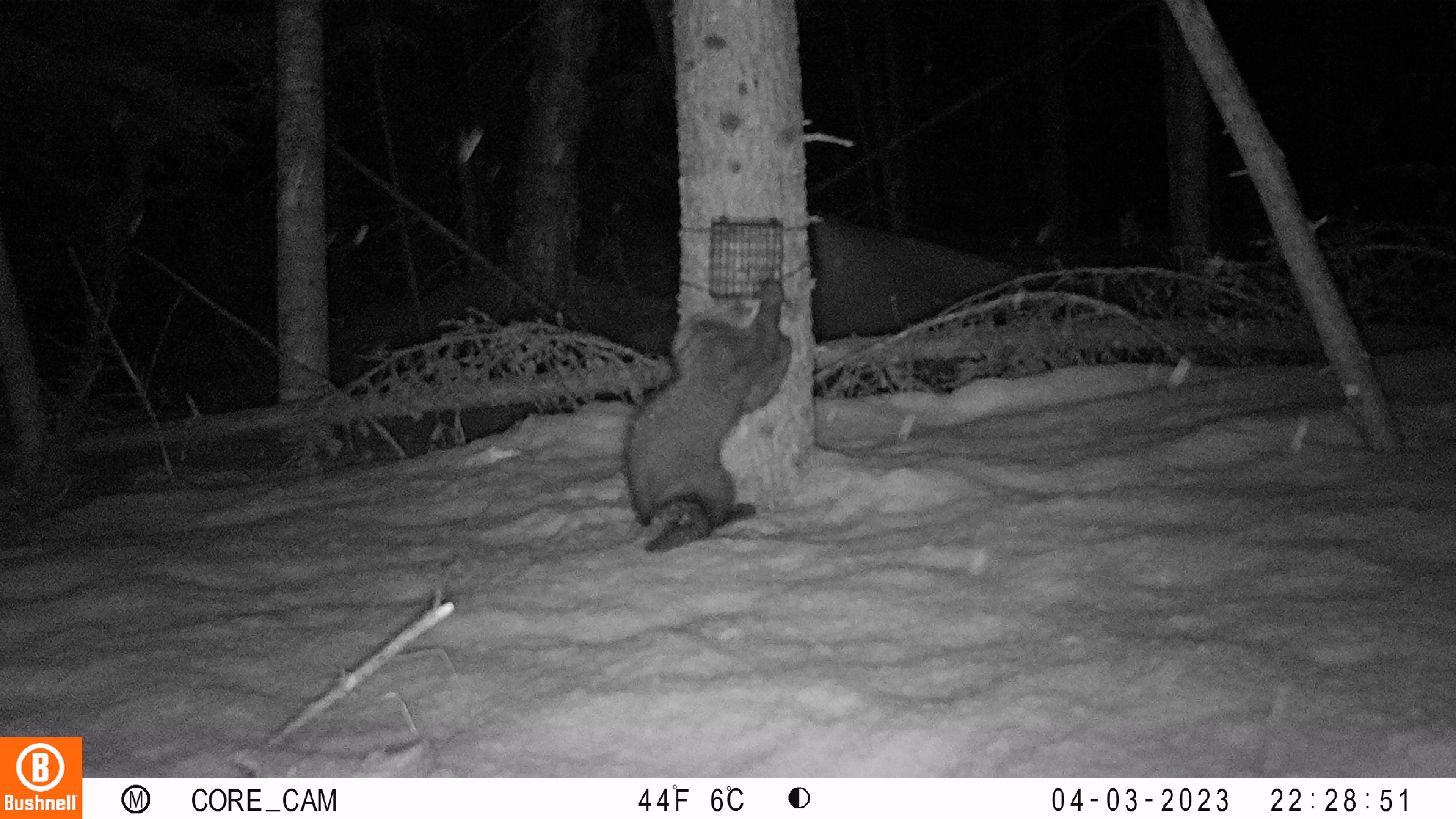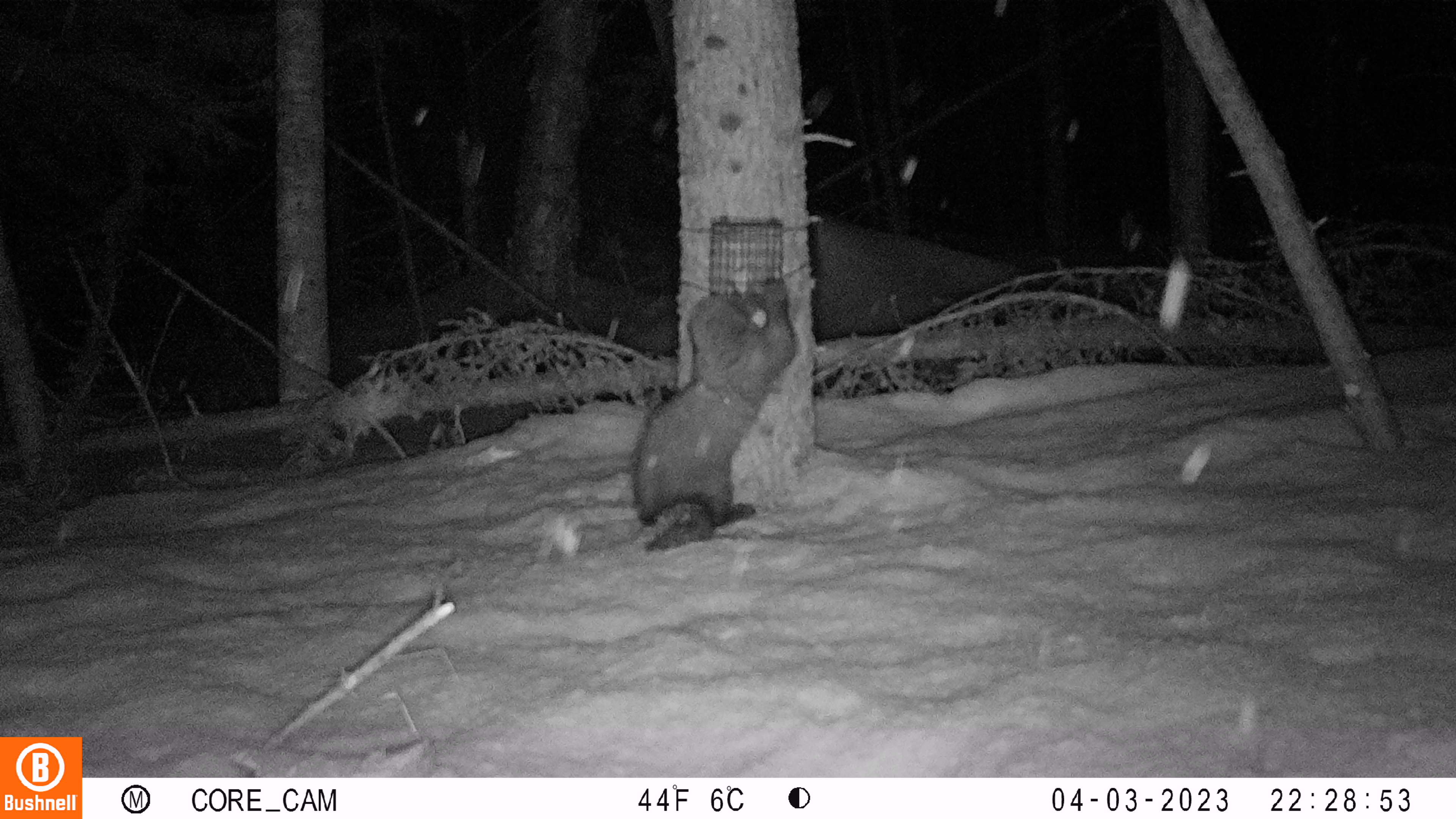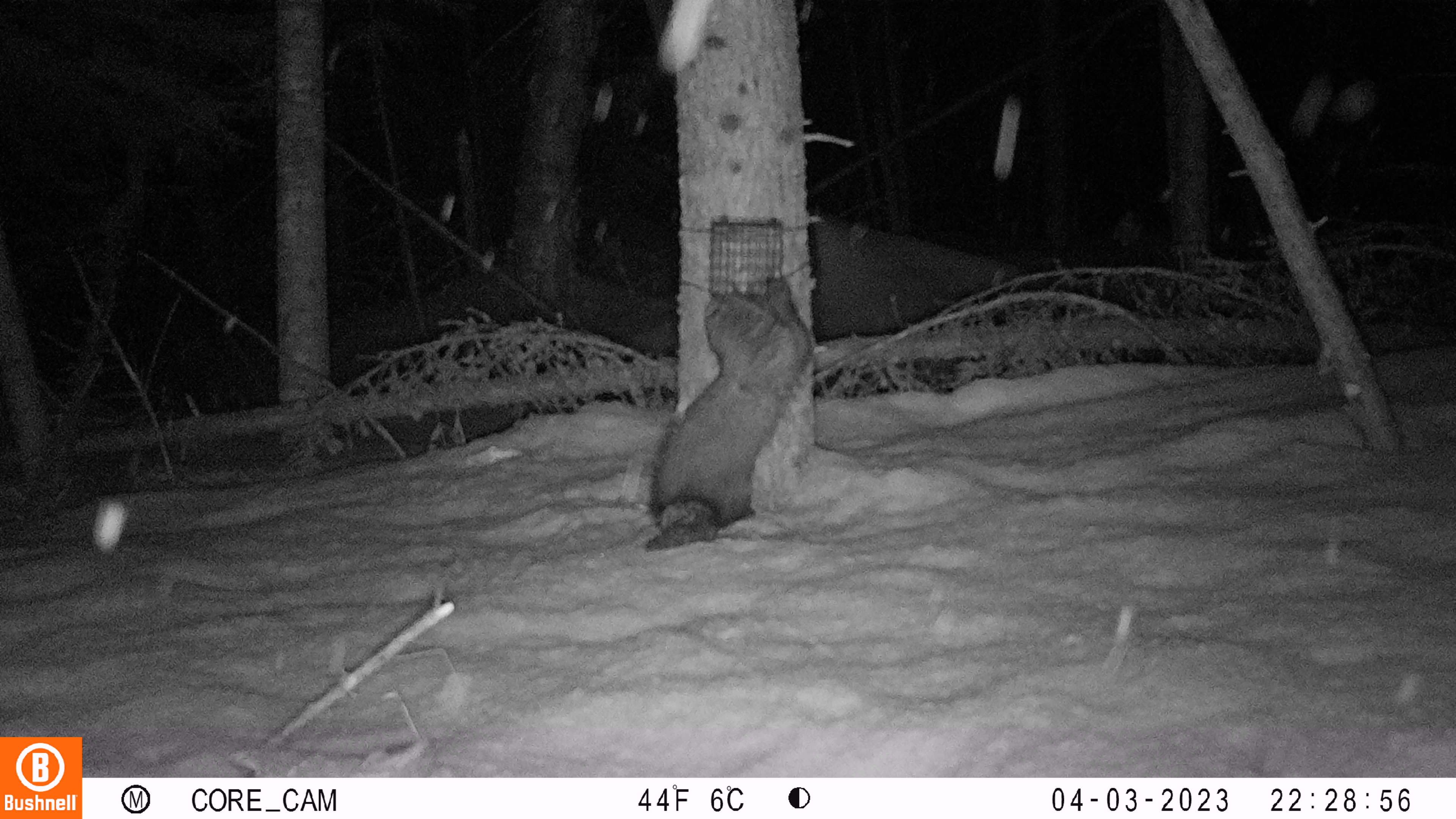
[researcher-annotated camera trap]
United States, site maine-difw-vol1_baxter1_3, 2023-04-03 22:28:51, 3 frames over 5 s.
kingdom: Animalia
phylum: Chordata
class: Mammalia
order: Carnivora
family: Mustelidae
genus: Pekania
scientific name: Pekania pennanti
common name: fisher